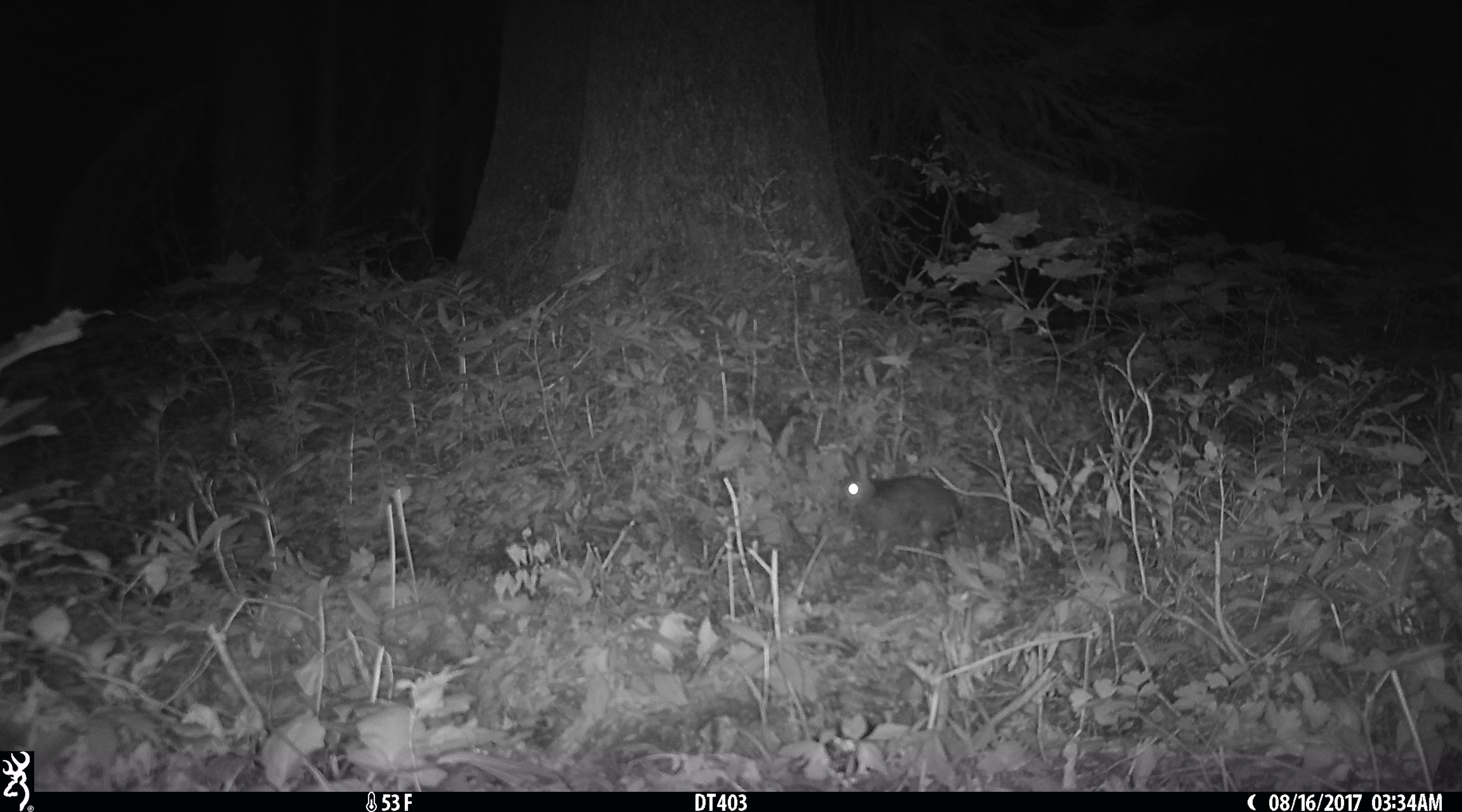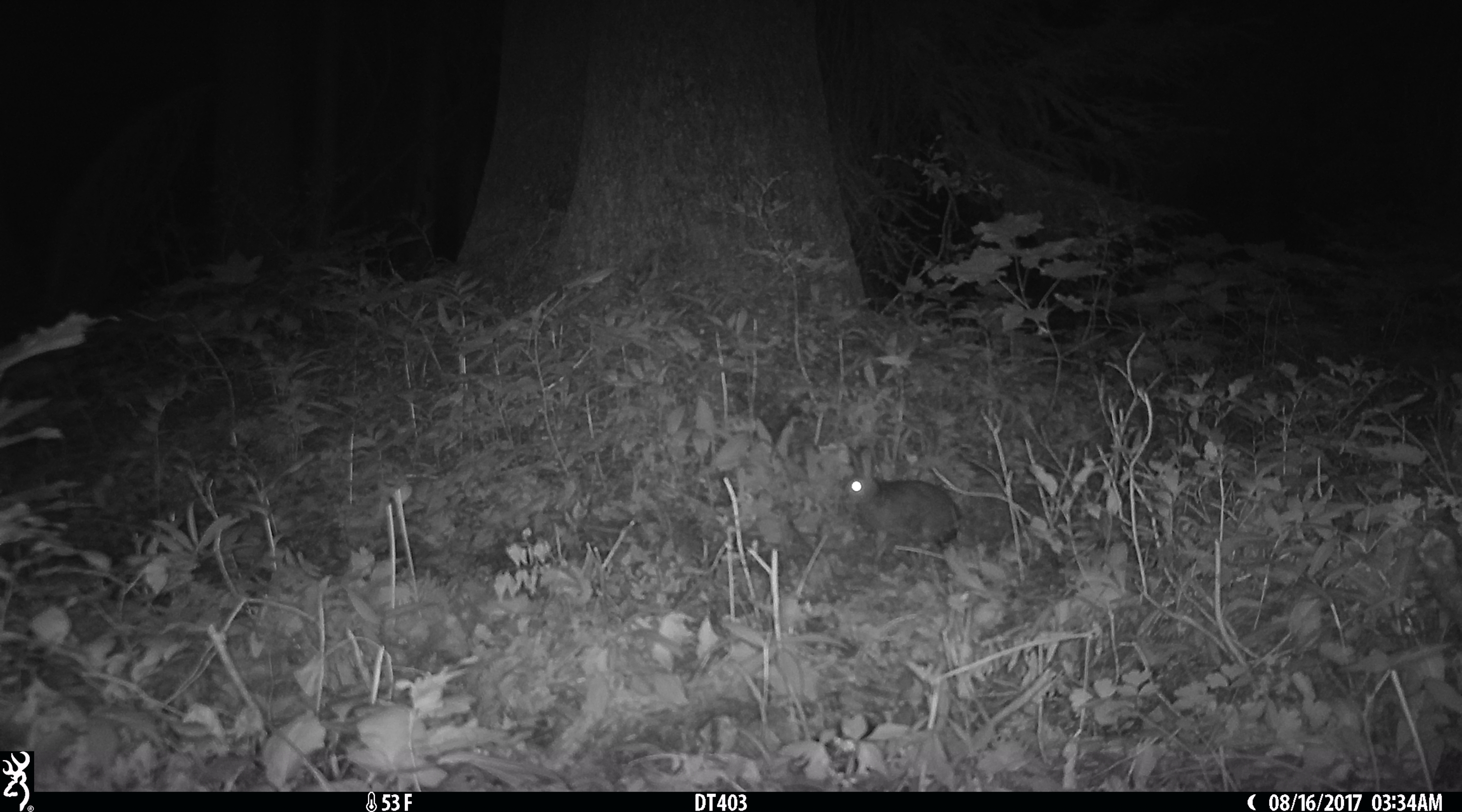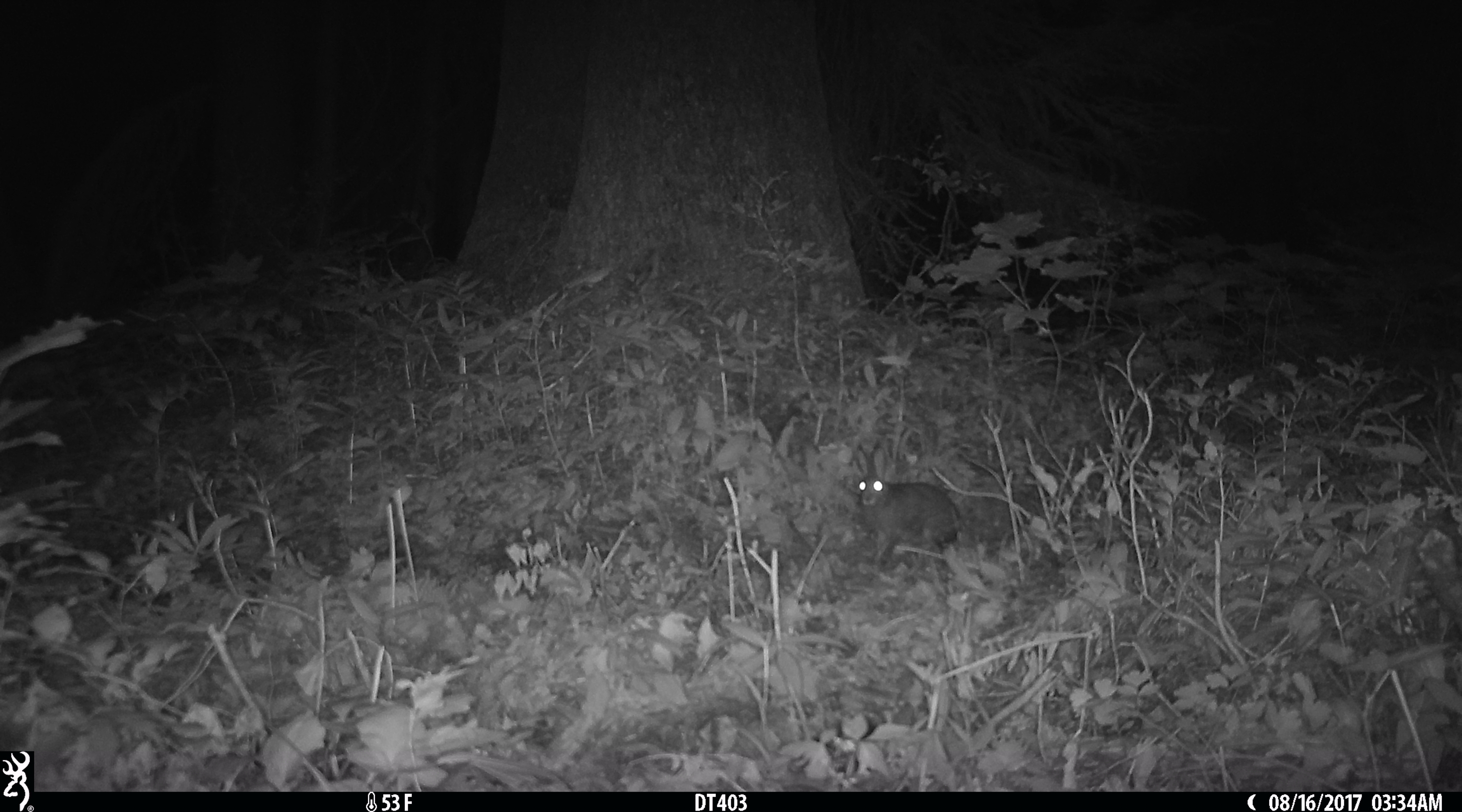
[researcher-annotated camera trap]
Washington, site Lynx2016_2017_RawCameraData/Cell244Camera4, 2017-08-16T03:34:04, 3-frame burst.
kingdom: Animalia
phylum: Chordata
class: Mammalia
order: Lagomorpha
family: Leporidae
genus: Lepus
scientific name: Lepus americanus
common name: snowshoe hare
Lepus americanus (snowshoe hare). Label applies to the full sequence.